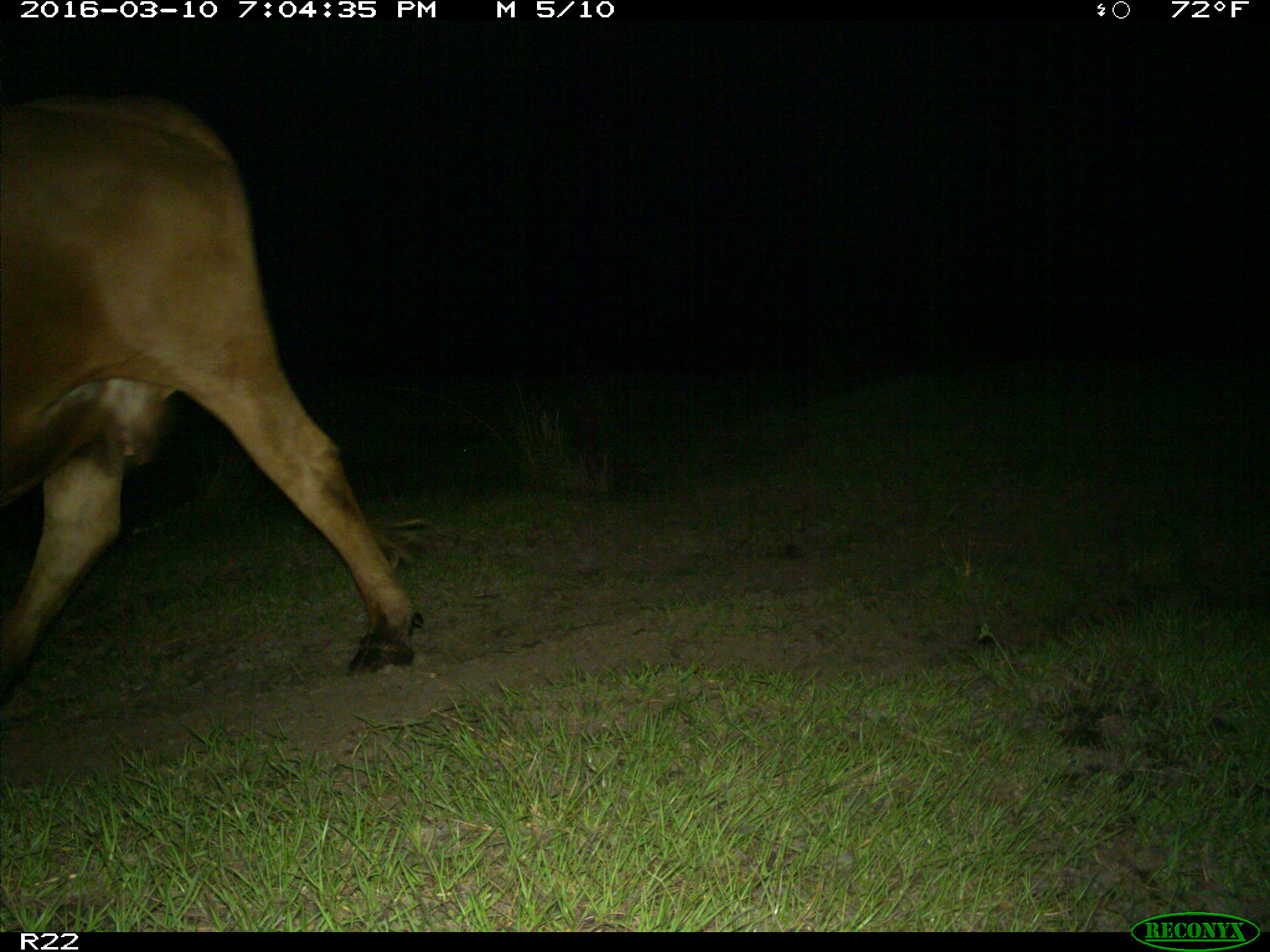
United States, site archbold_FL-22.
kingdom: Animalia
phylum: Chordata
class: Mammalia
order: Artiodactyla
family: Bovidae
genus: Bos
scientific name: Bos taurus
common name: domestic cow